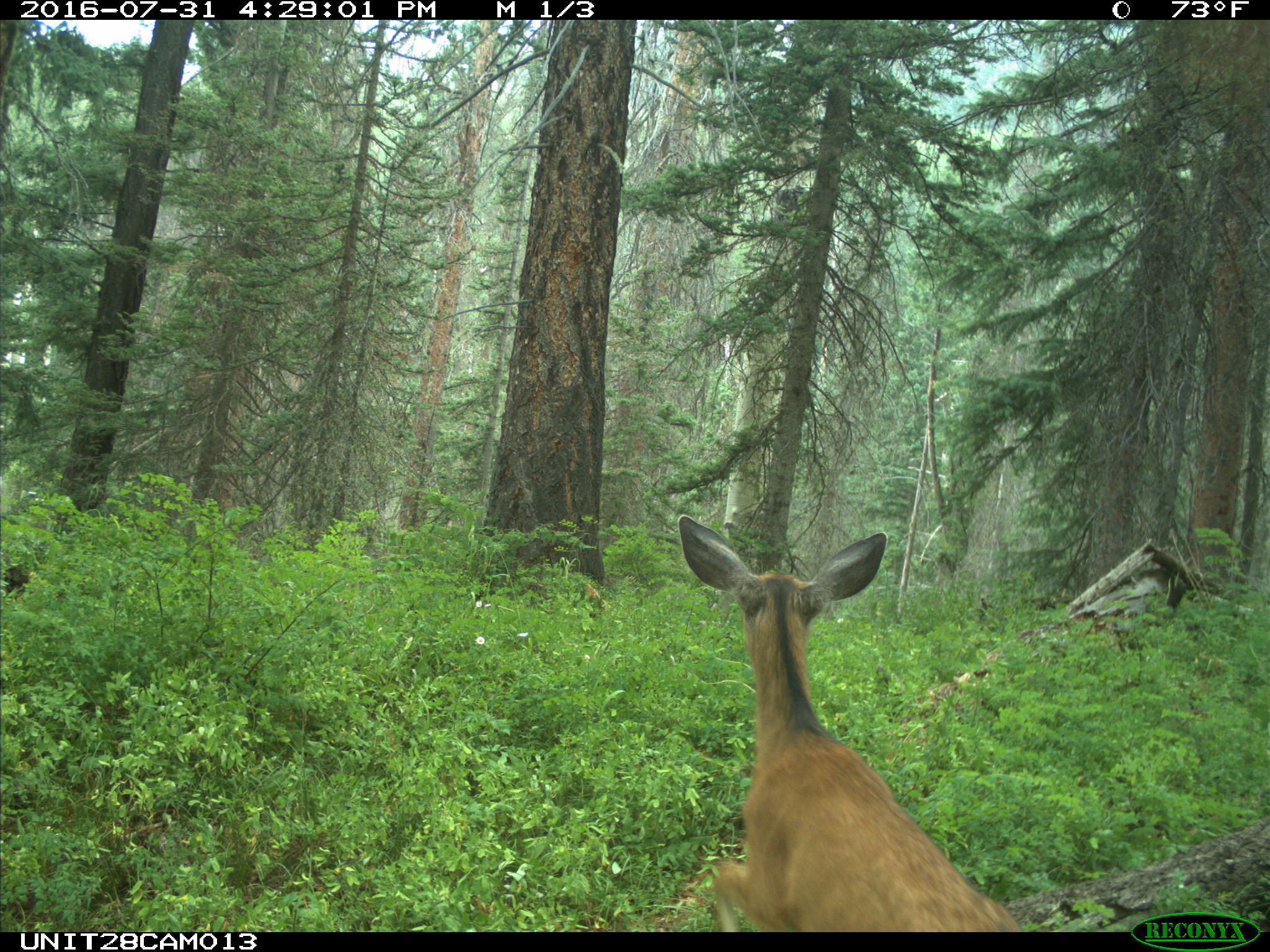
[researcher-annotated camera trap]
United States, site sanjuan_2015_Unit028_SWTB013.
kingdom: Animalia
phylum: Chordata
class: Mammalia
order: Artiodactyla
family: Cervidae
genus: Odocoileus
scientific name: Odocoileus hemionus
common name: mule deer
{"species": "Odocoileus hemionus (mule deer)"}